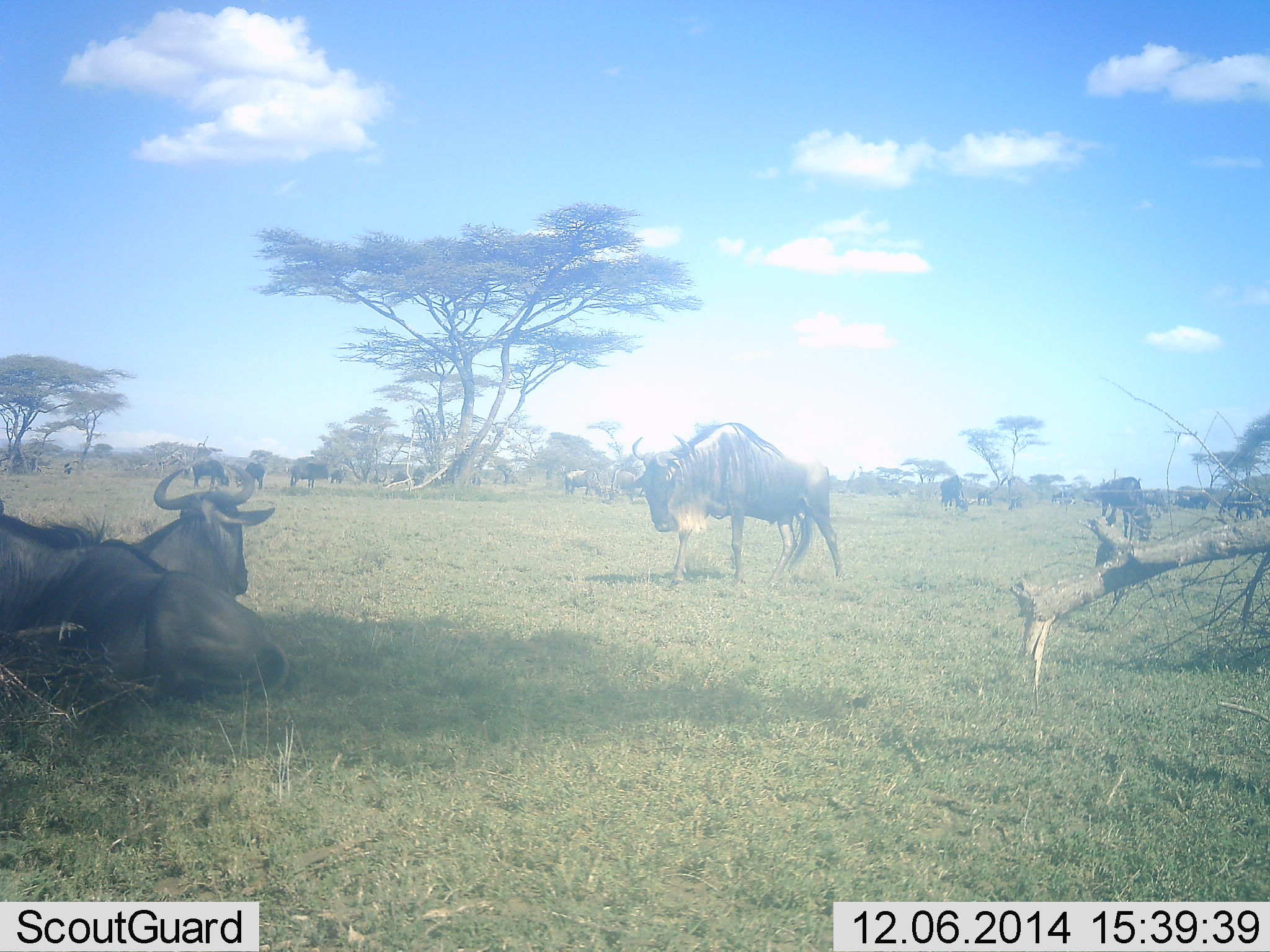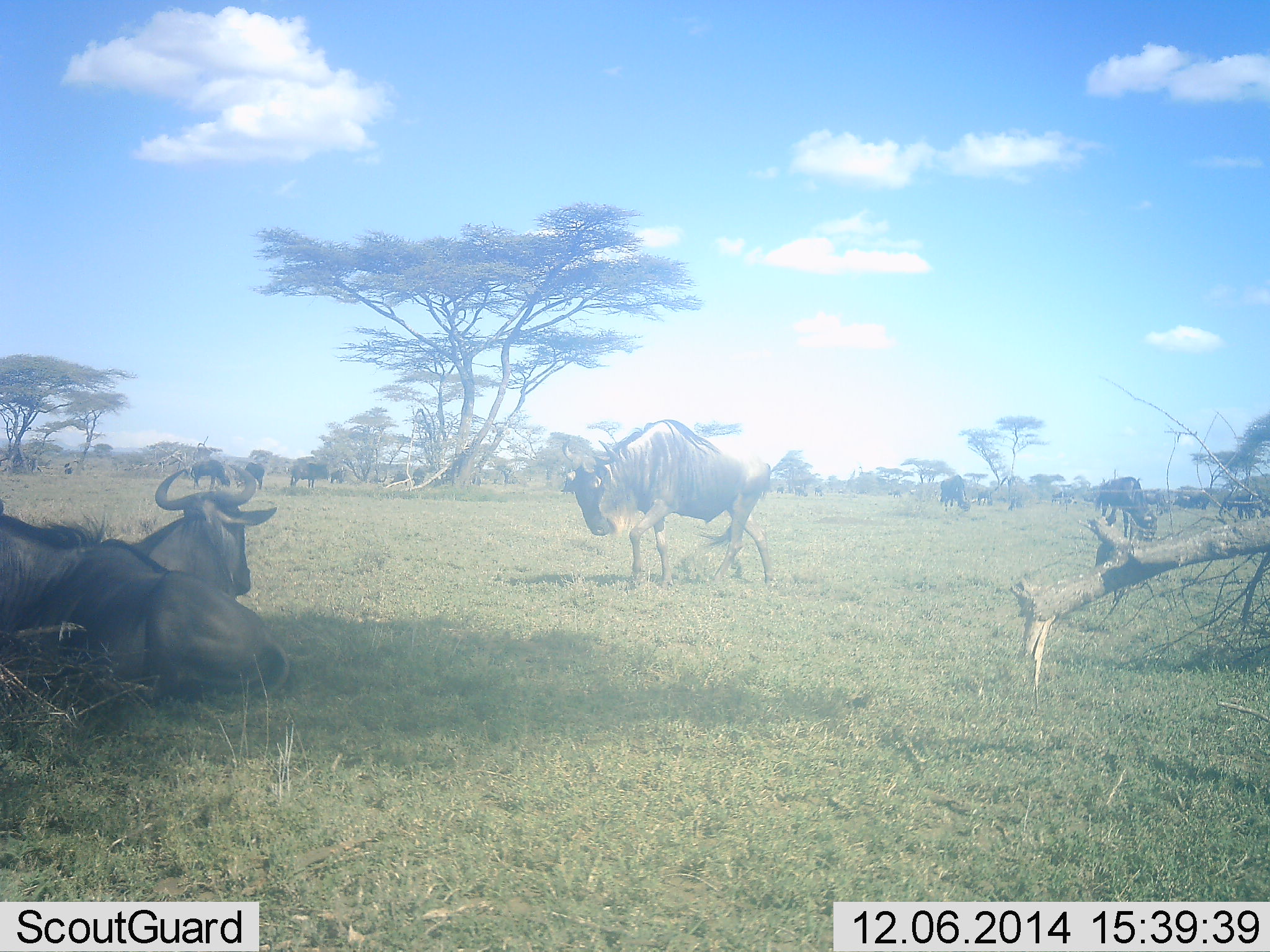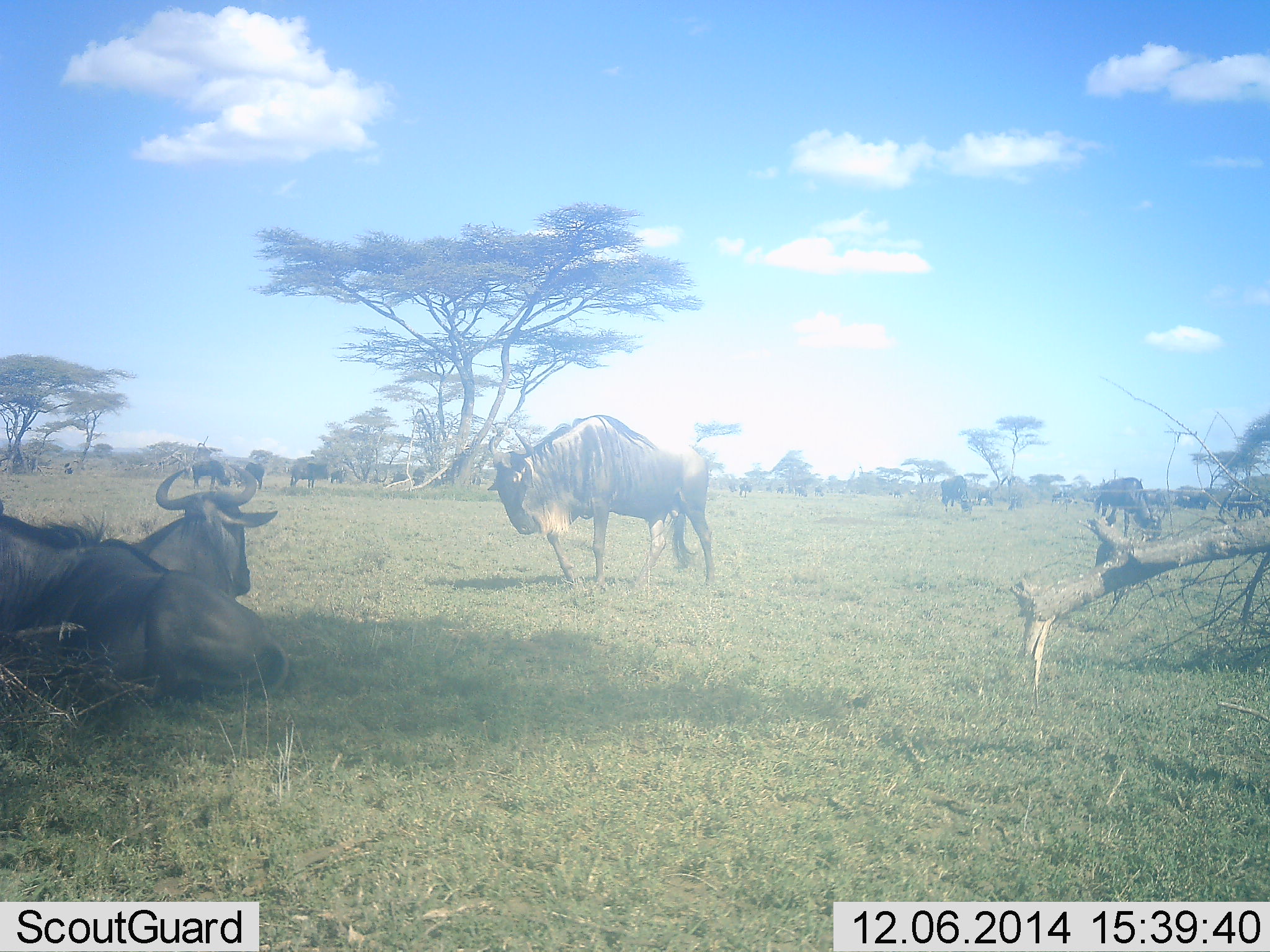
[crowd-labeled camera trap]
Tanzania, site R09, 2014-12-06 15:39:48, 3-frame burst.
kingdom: Animalia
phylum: Chordata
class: Mammalia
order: Artiodactyla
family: Bovidae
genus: Connochaetes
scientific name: Connochaetes taurinus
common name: blue wildebeest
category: wildebeest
Wildebeest (blue wildebeest) (Connochaetes taurinus), count 11-50. Behavior (volunteer vote fractions): standing 30%, resting 90%, moving 80%, interacting 10%. Young present (vote fraction): 0%. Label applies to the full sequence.